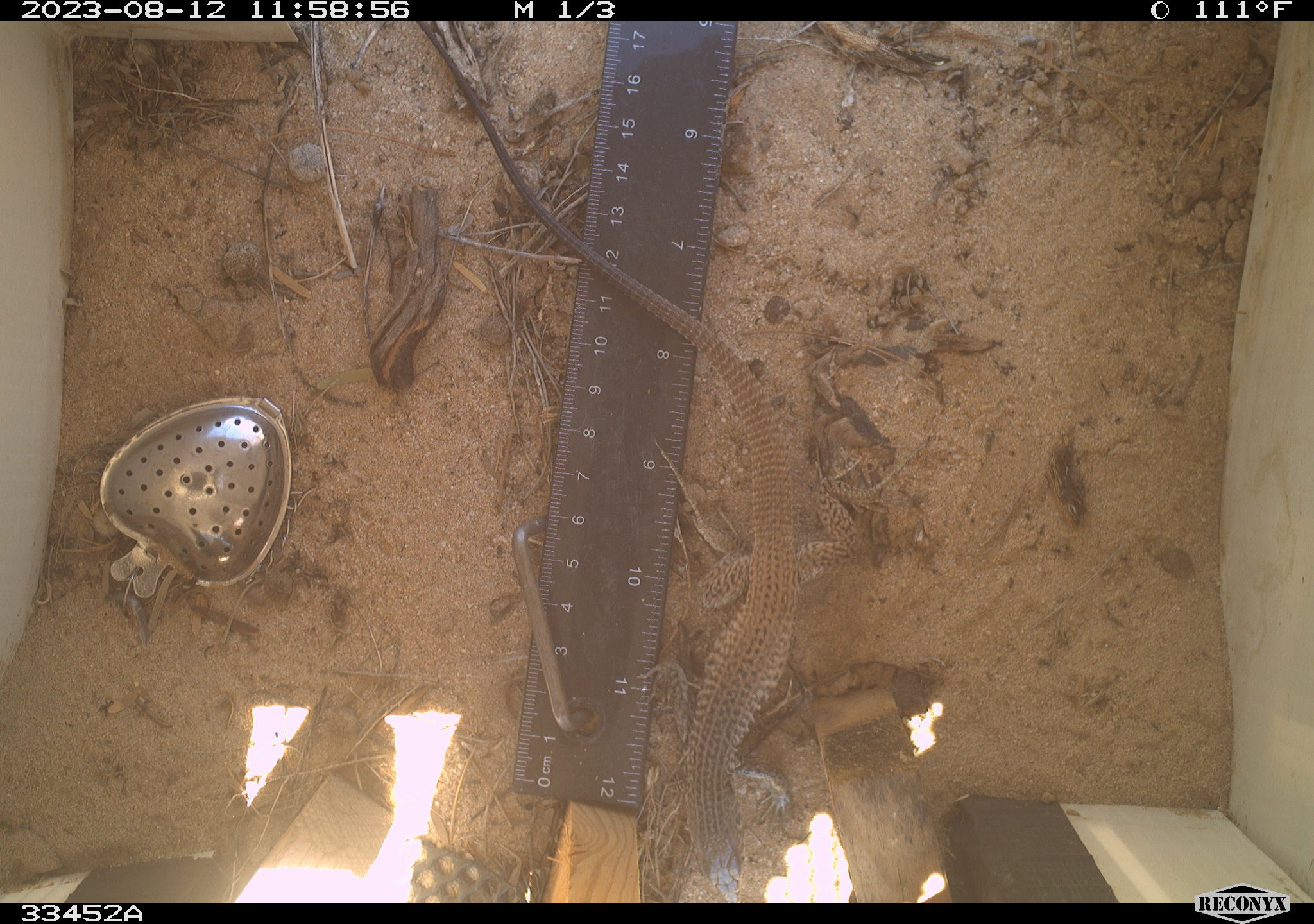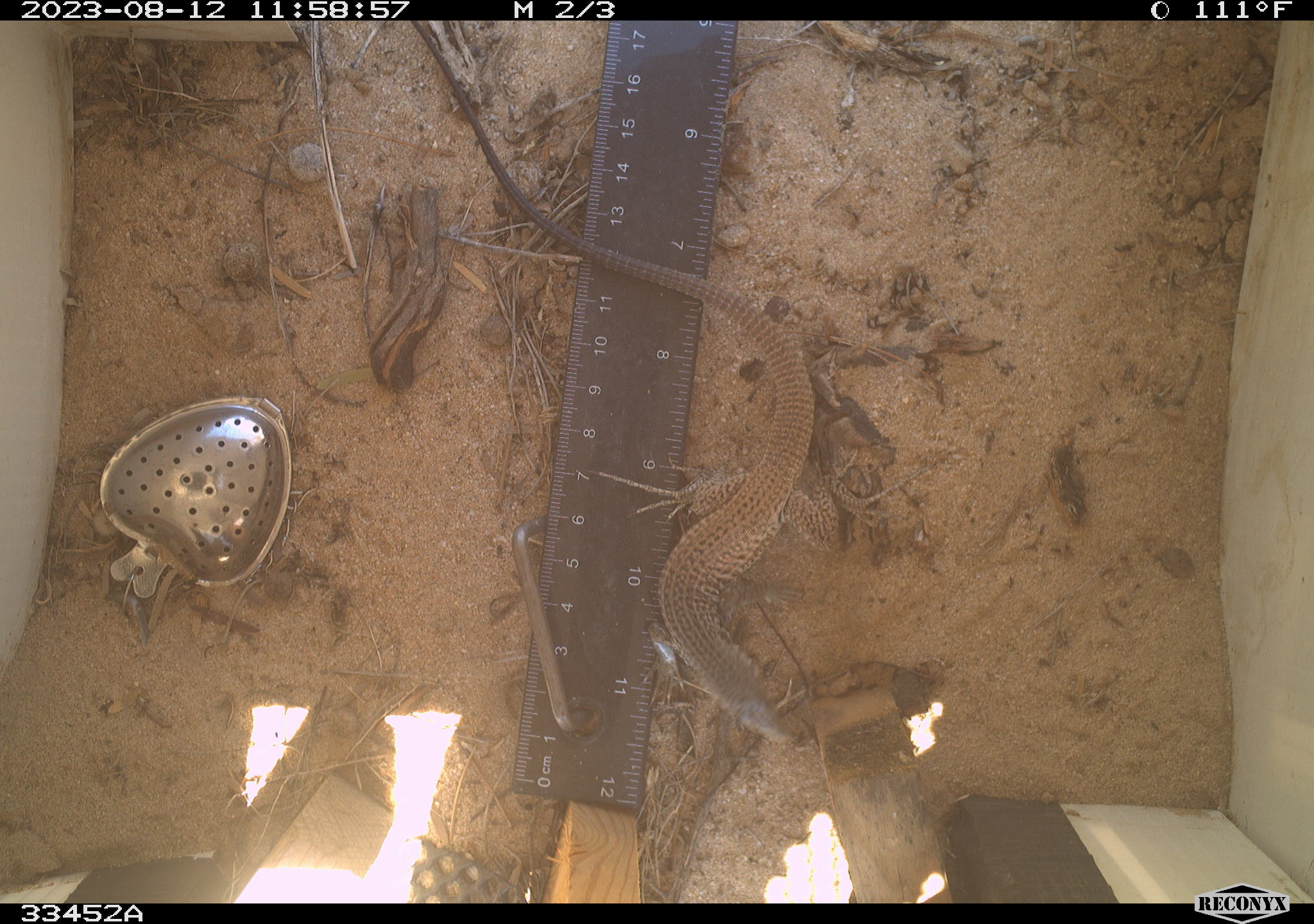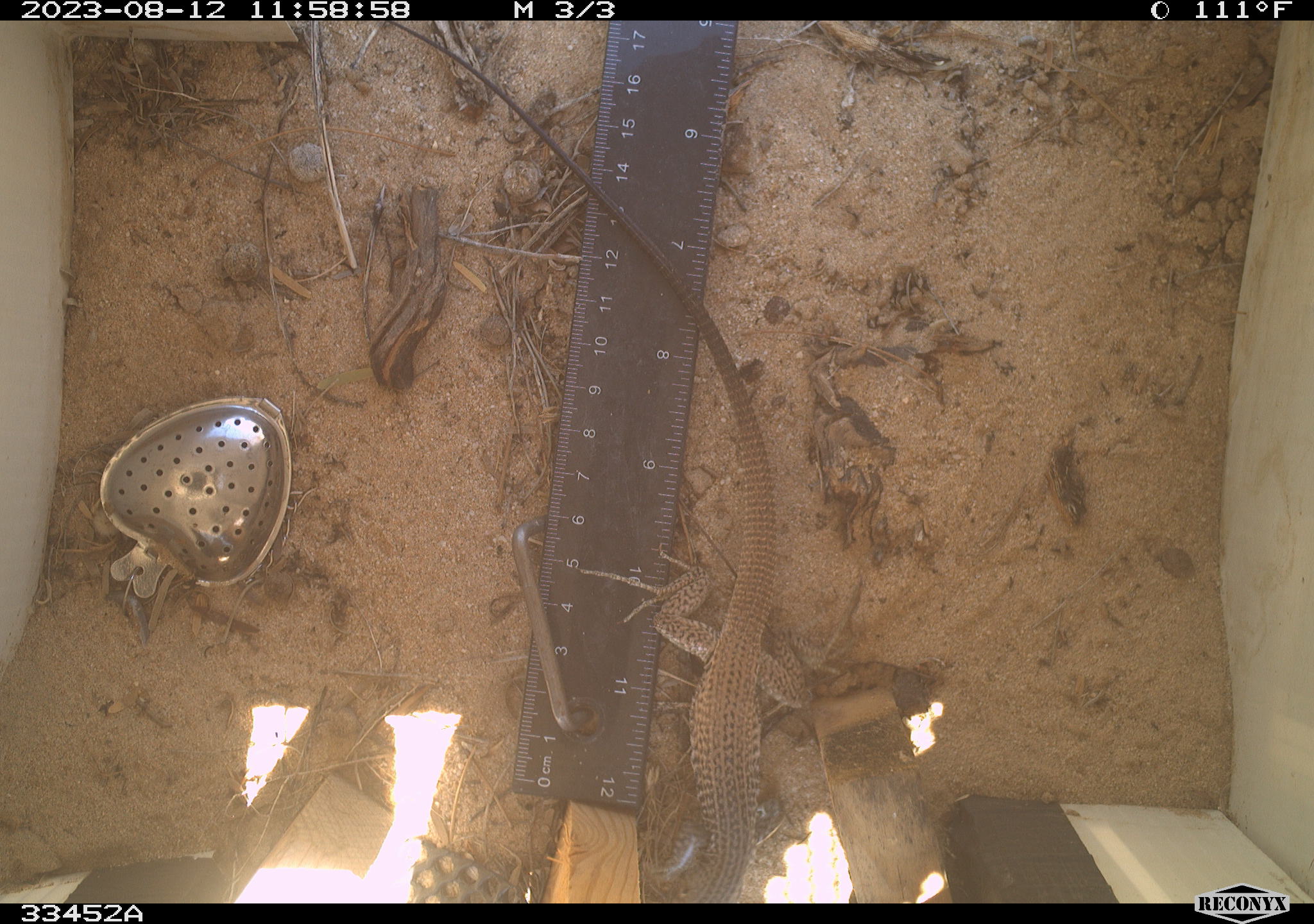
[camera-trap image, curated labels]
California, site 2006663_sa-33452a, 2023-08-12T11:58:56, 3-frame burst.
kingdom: Animalia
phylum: Chordata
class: Reptilia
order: Squamata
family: Teiidae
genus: Aspidoscelis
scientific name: Aspidoscelis tigris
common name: western whiptail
Western whiptail (Aspidoscelis tigris).